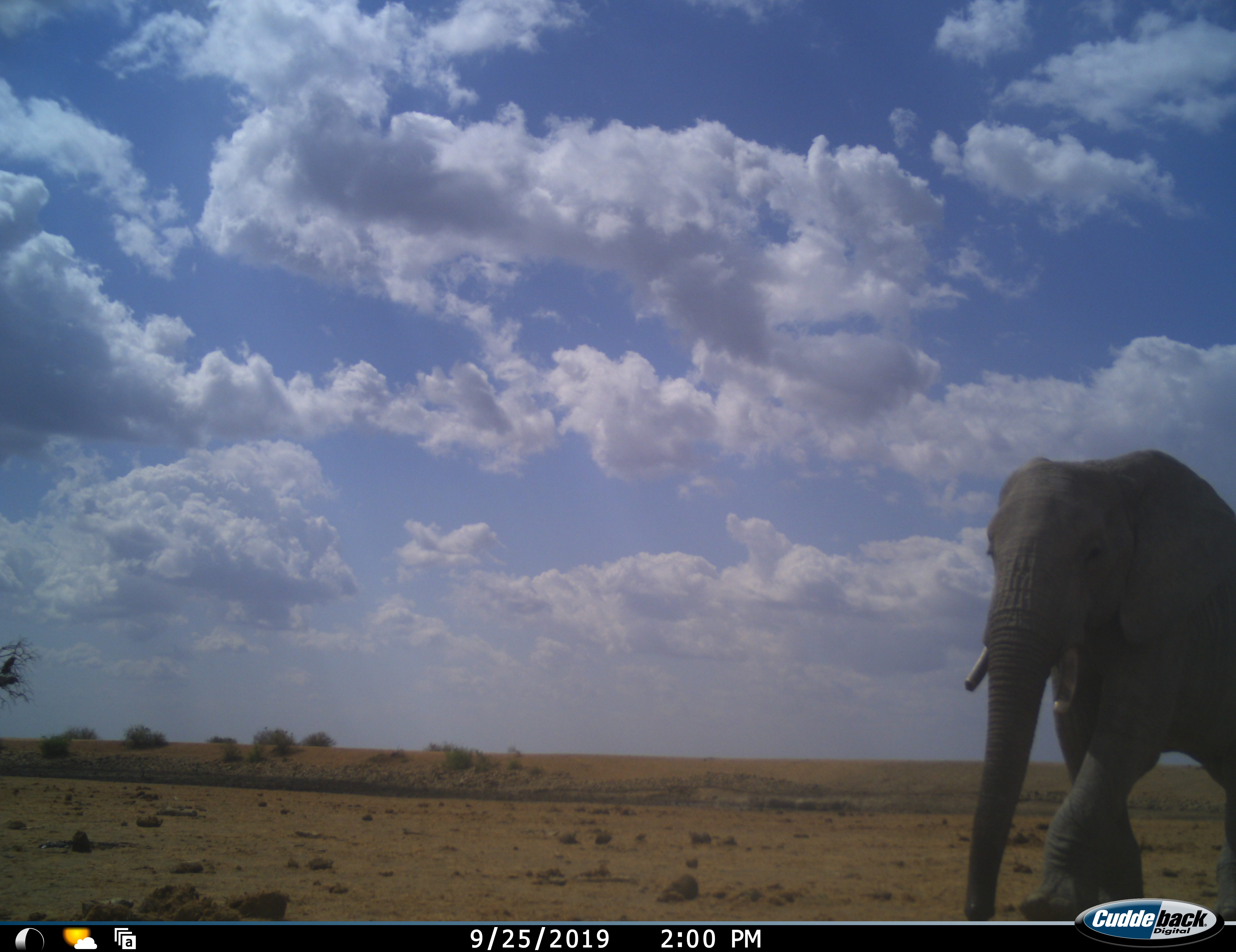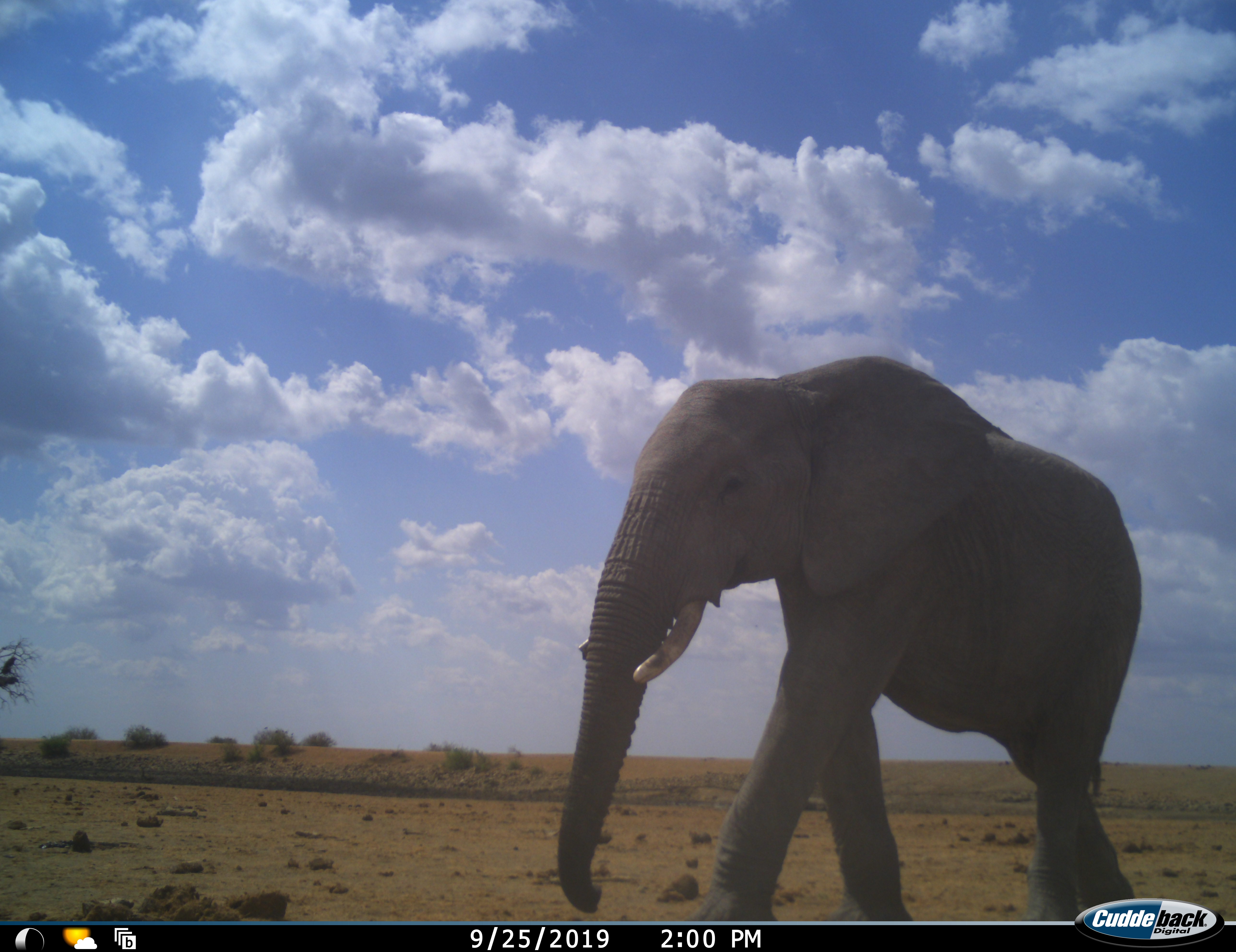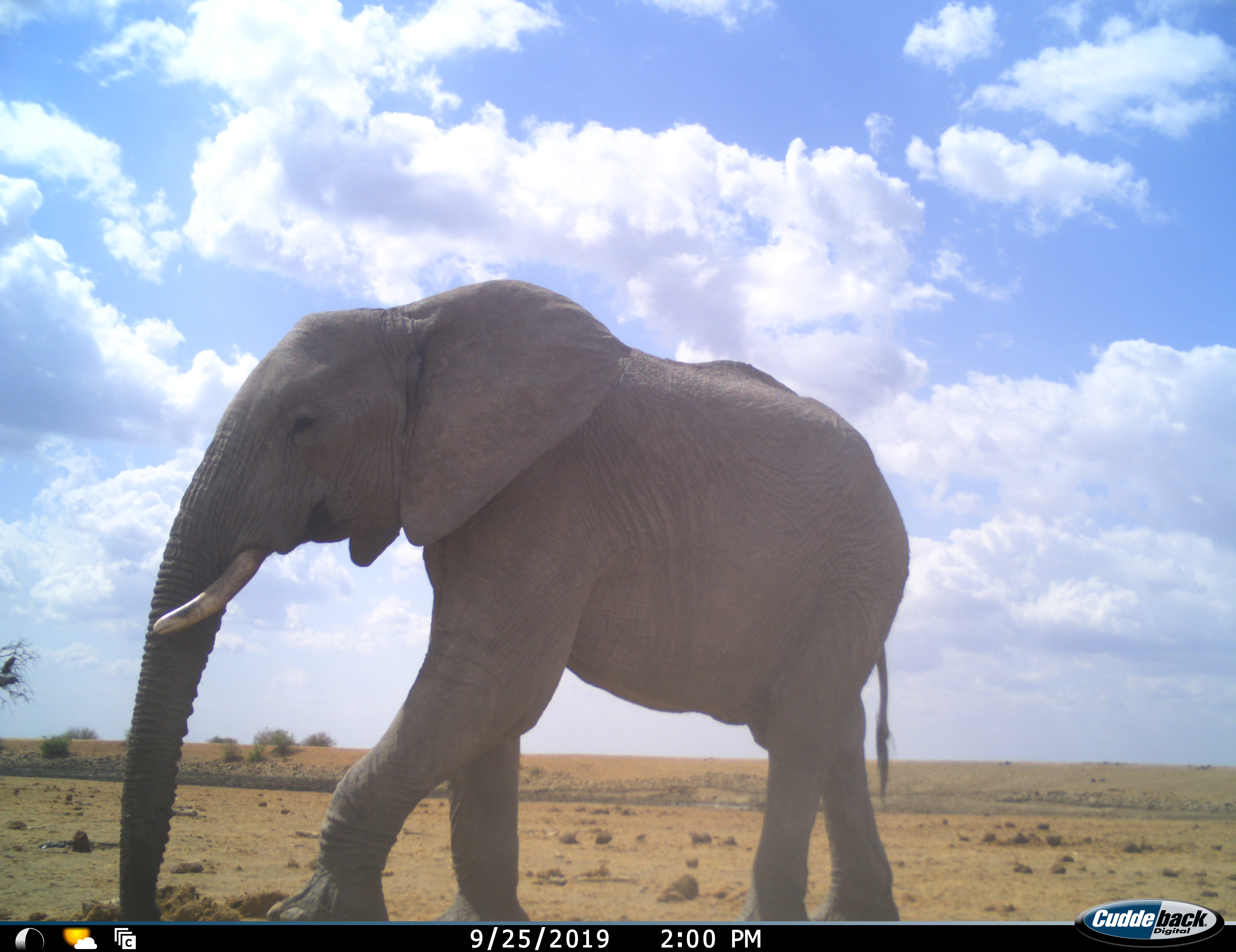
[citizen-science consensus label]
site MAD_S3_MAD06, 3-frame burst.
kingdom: Animalia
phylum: Chordata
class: Mammalia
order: Proboscidea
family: Elephantidae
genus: Loxodonta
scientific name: Loxodonta africana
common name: african bush elephant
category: elephant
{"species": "elephant (african bush elephant) (Loxodonta africana)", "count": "1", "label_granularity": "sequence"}